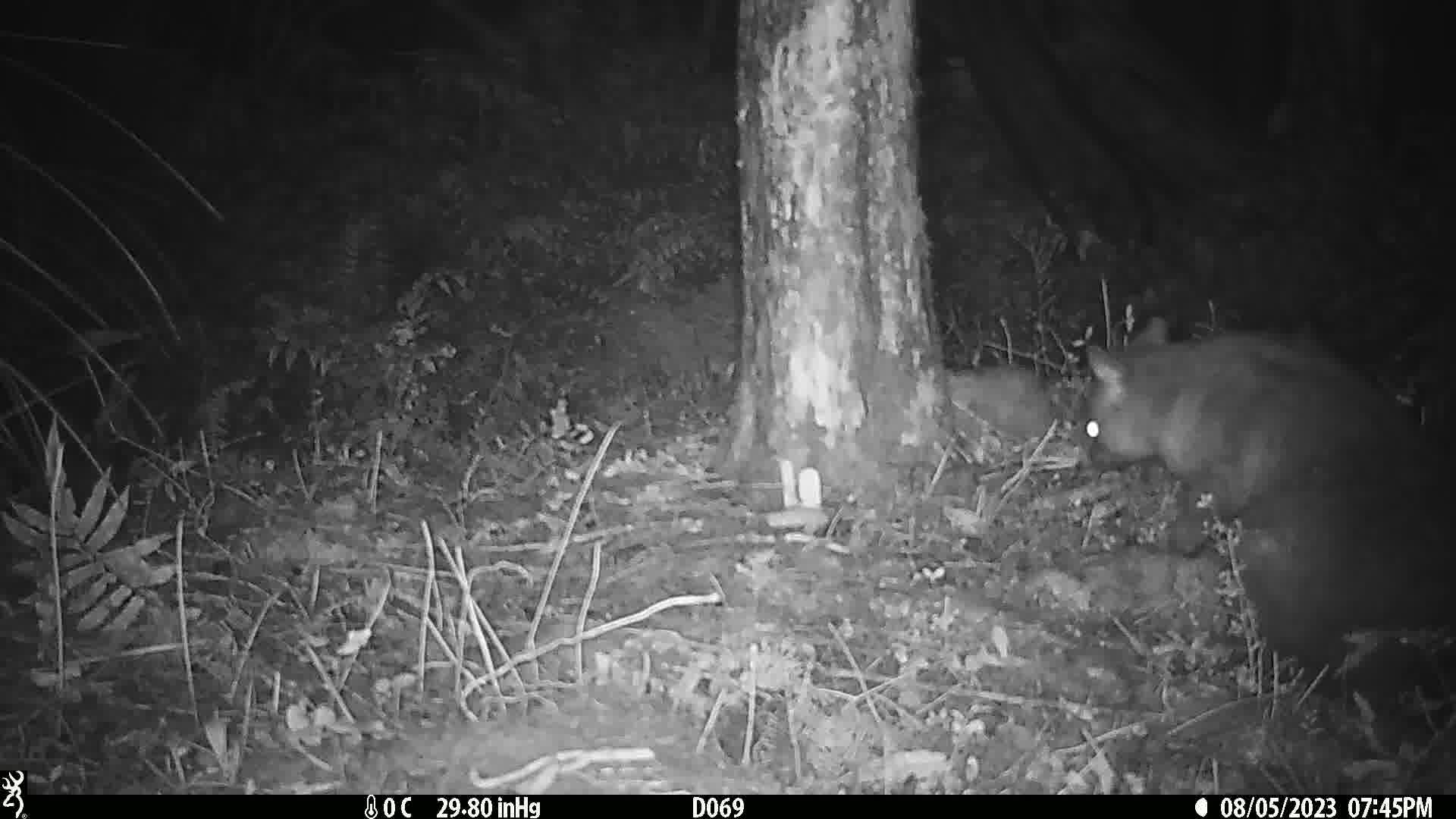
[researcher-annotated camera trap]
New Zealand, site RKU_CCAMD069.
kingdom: Animalia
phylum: Chordata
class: Mammalia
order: Diprotodontia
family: Phalangeridae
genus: Trichosurus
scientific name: Trichosurus vulpecula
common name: common brushtail possum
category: possum